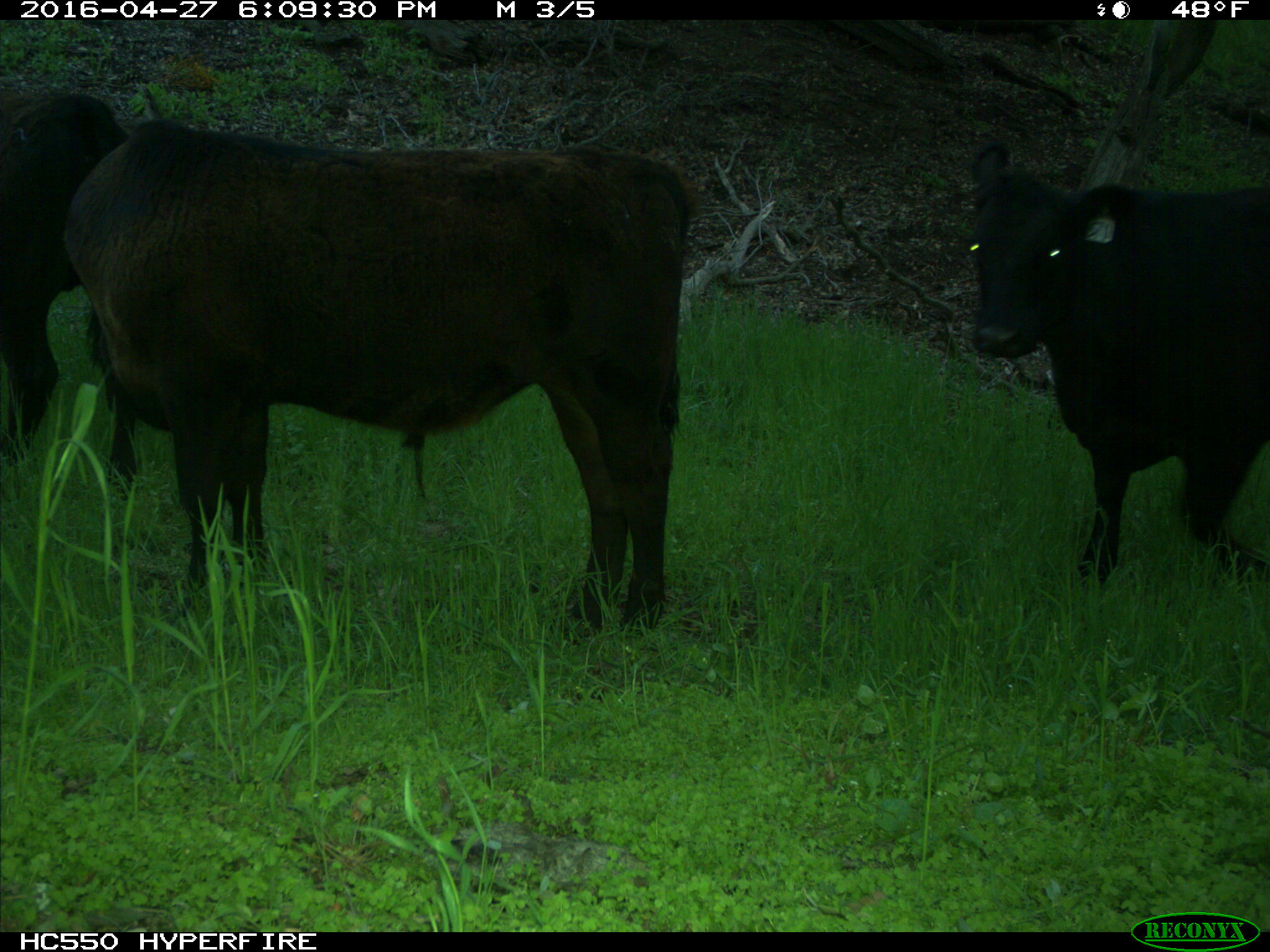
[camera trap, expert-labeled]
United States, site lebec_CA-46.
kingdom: Animalia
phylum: Chordata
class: Mammalia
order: Artiodactyla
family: Bovidae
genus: Bos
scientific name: Bos taurus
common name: domestic cow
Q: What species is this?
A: Bos taurus (domestic cow).